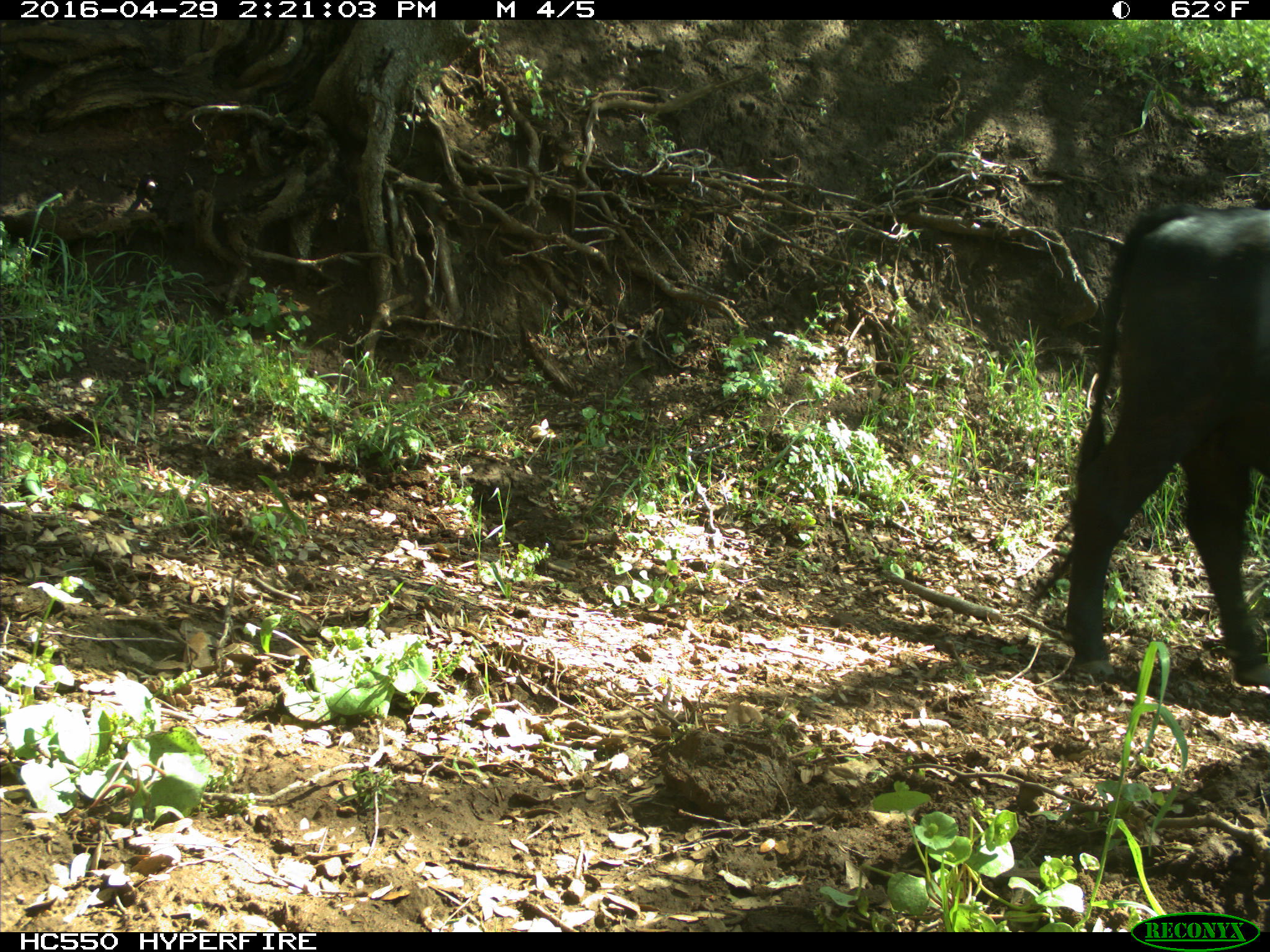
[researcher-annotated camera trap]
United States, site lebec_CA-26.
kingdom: Animalia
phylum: Chordata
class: Mammalia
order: Artiodactyla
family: Bovidae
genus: Bos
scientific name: Bos taurus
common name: domestic cow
Bos taurus (domestic cow).